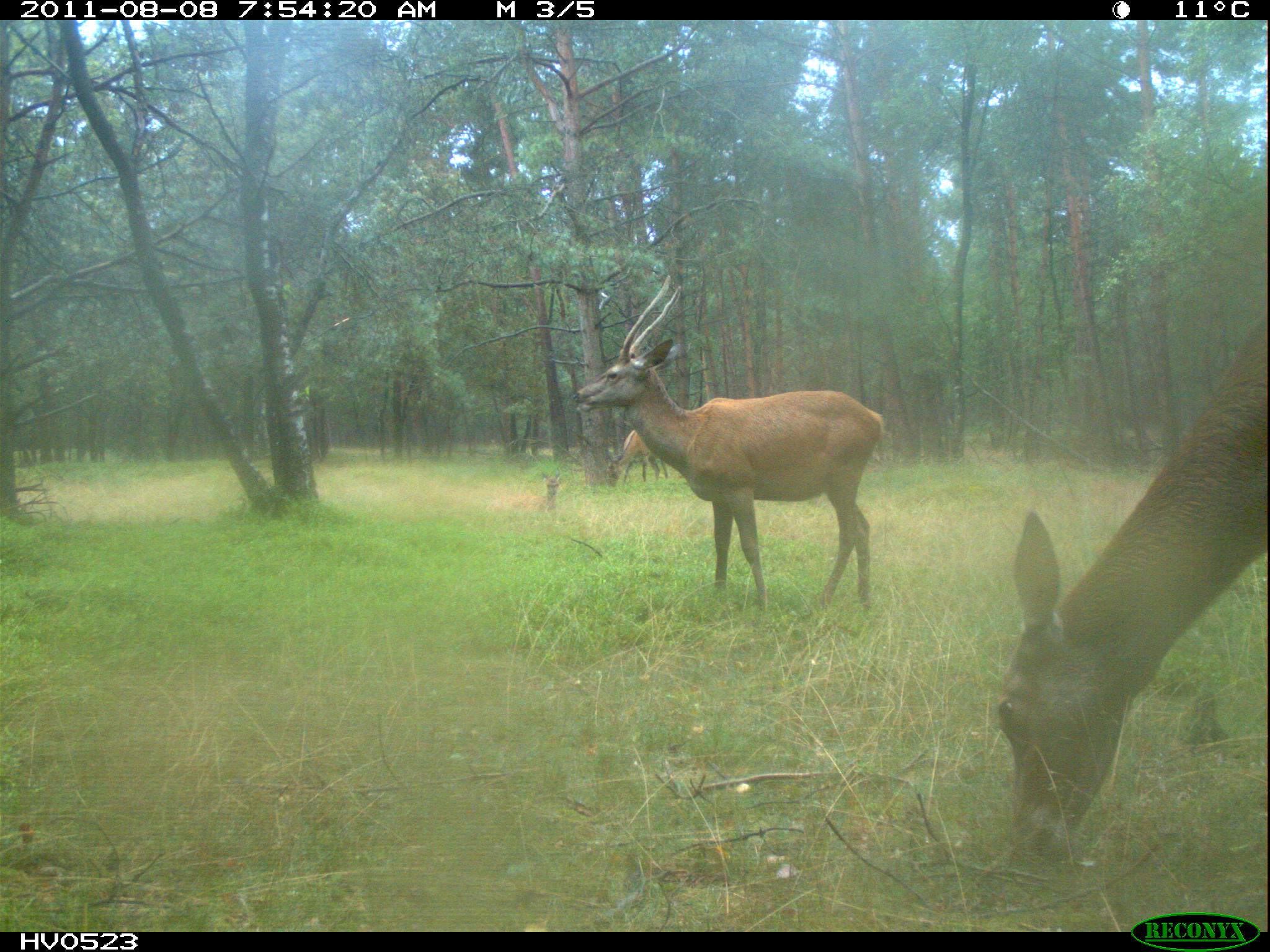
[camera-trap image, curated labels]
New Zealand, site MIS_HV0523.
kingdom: Animalia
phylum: Chordata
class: Mammalia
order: Artiodactyla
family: Cervidae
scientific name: Cervidae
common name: deer